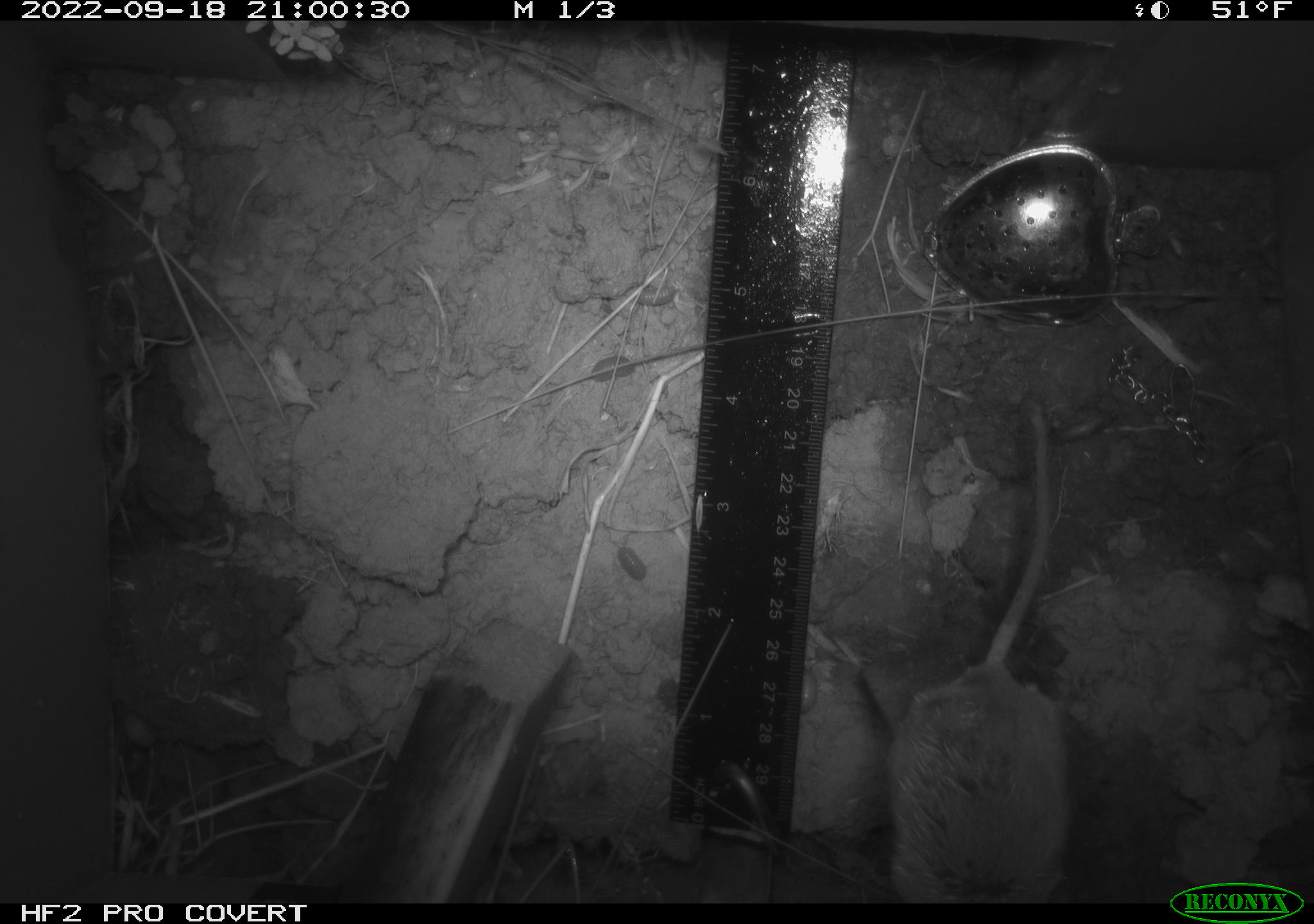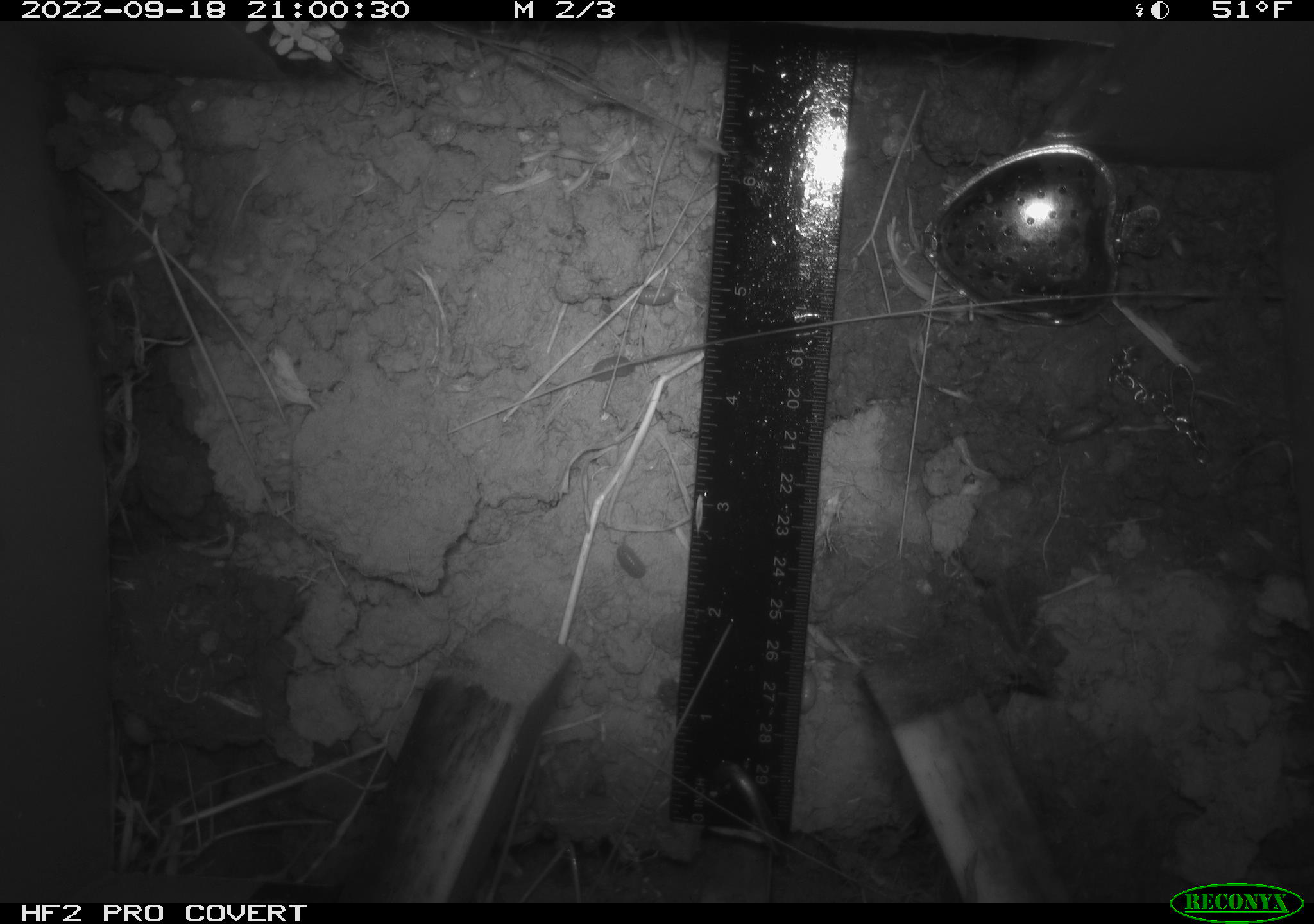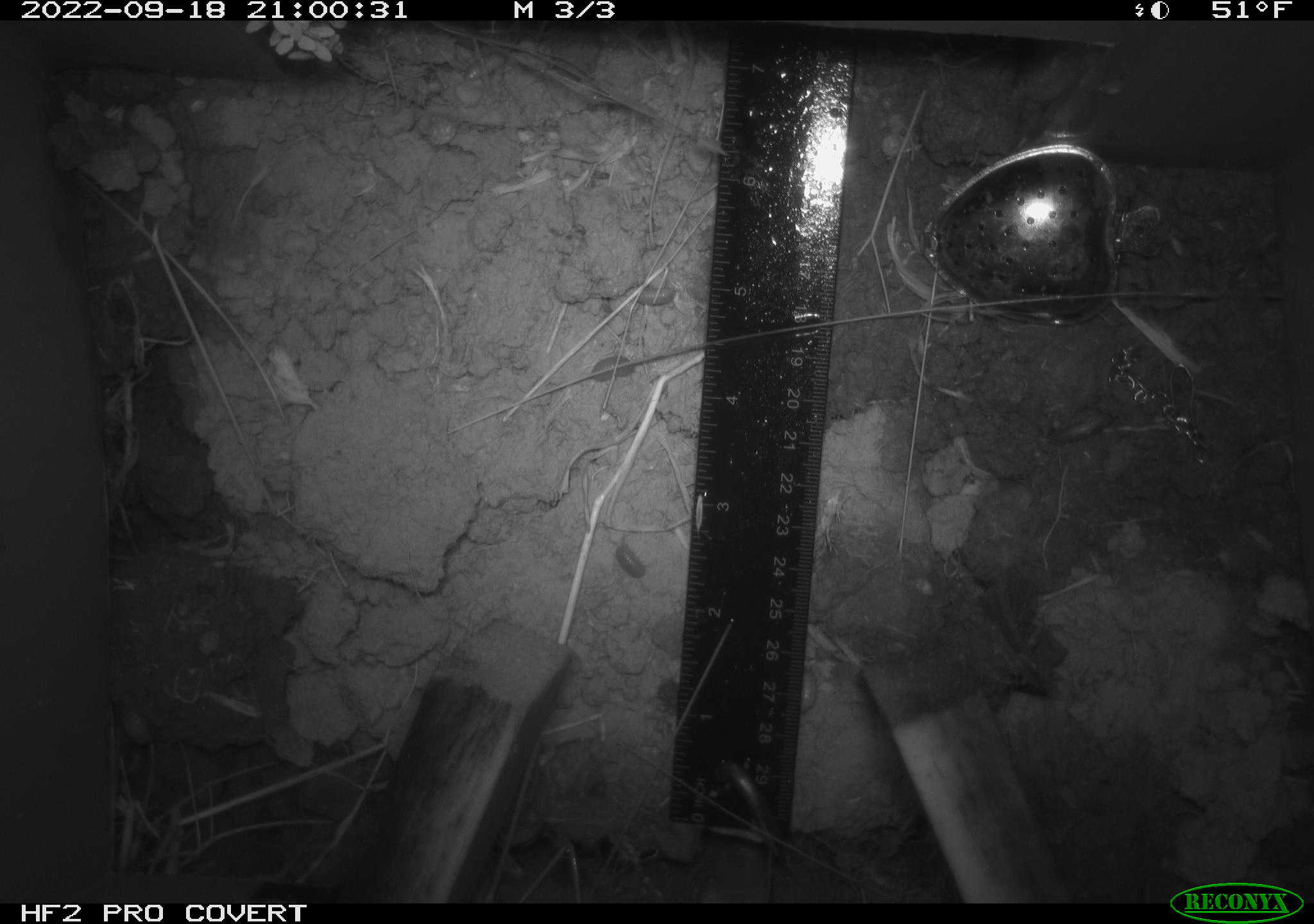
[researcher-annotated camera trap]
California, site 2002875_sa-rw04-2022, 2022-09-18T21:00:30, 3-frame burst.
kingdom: Animalia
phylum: Chordata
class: Mammalia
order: Rodentia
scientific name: Rodentia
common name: mouse species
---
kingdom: Animalia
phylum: Arthropoda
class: Malacostraca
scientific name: Malacostraca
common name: amphipods, crabs, isopods, krill, lobsters and shrimps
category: malacostracan